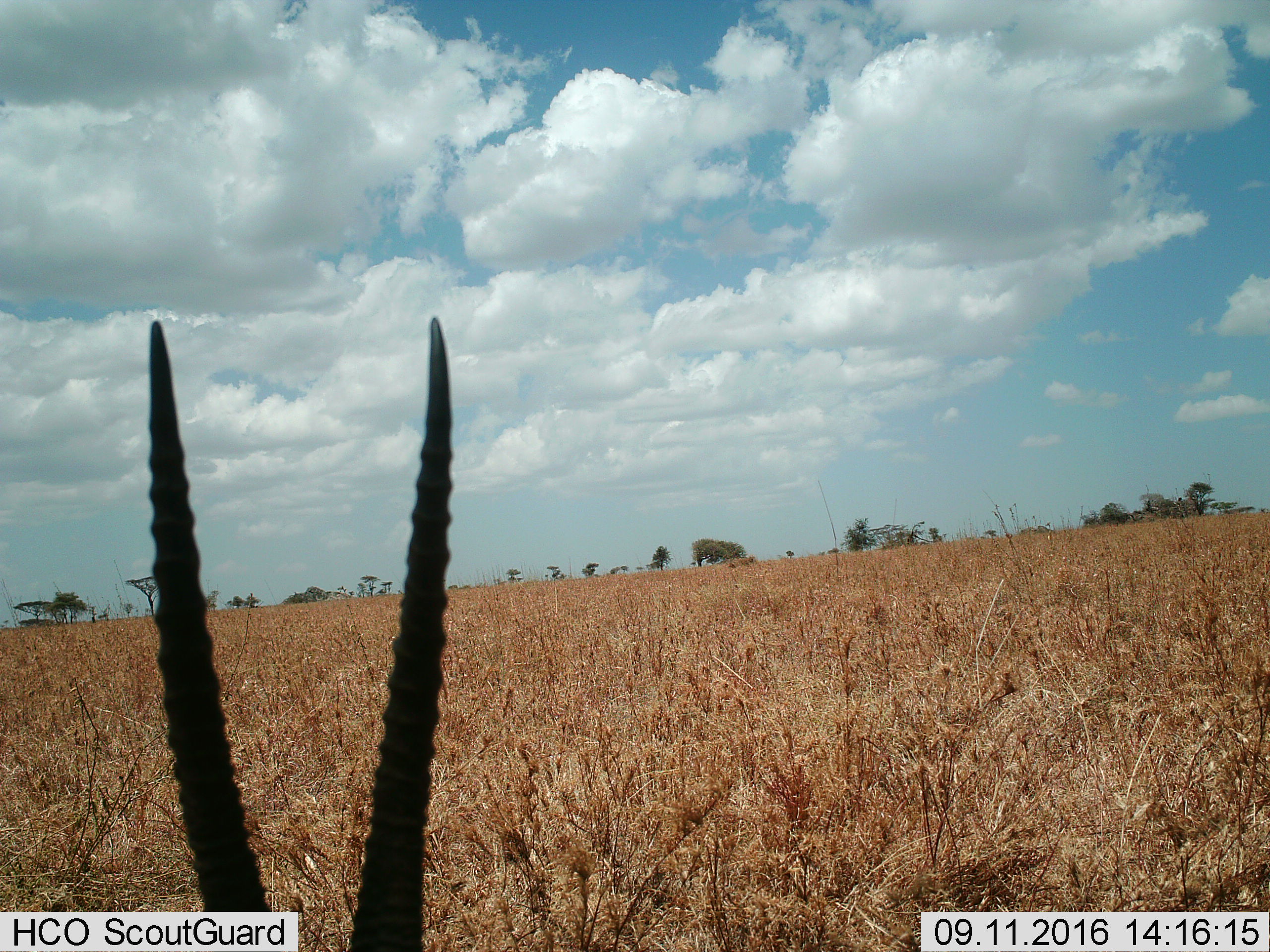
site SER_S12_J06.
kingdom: Animalia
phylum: Chordata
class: Mammalia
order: Artiodactyla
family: Bovidae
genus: Eudorcas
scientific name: Eudorcas thomsonii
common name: thomson's gazelle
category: gazellethomsons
Gazellethomsons (thomson's gazelle) (Eudorcas thomsonii), count 1. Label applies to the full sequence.